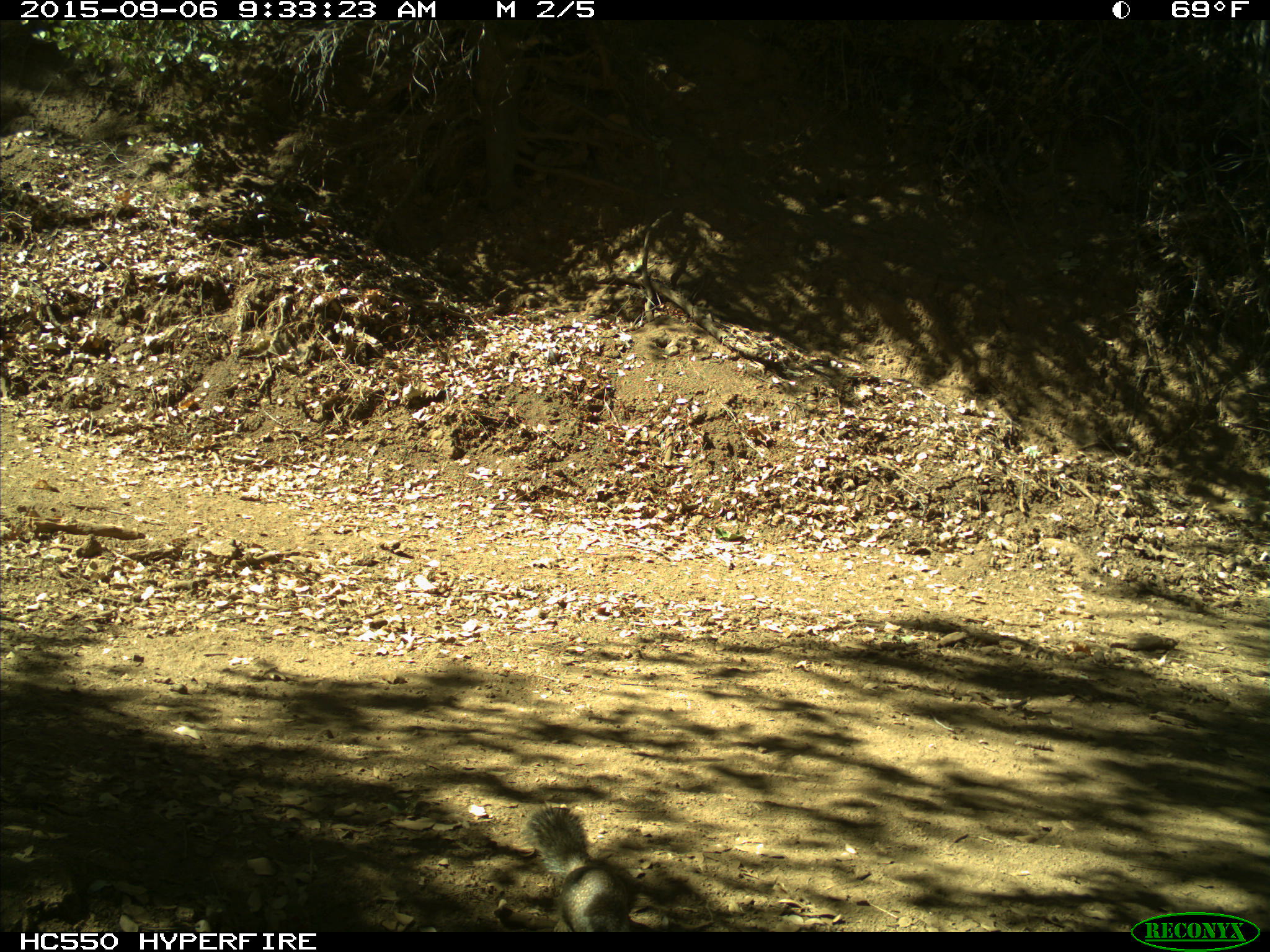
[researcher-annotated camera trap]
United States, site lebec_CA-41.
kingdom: Animalia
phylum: Chordata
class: Mammalia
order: Rodentia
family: Sciuridae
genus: Otospermophilus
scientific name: Otospermophilus beecheyi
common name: california ground squirrel